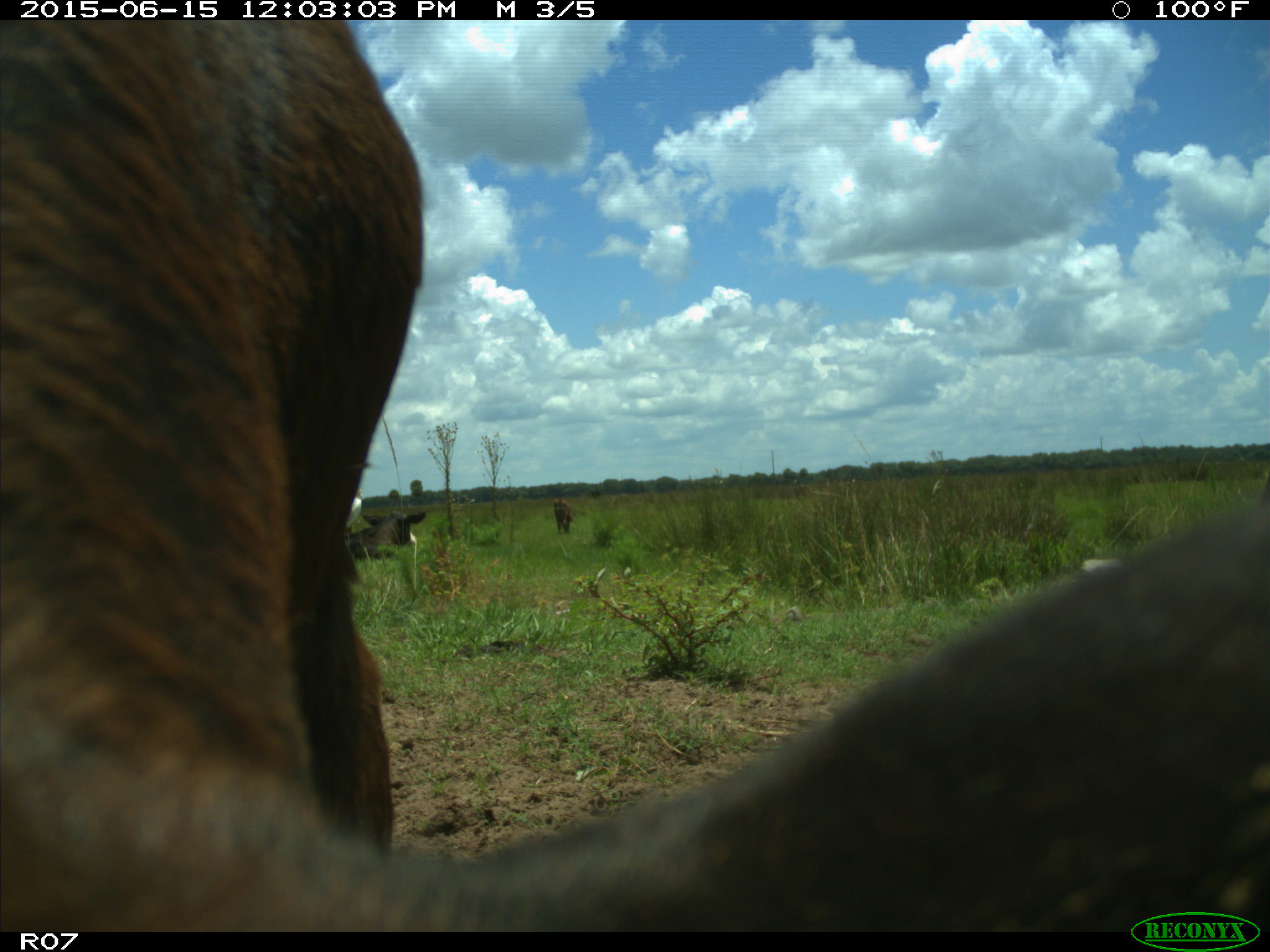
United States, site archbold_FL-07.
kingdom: Animalia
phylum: Chordata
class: Mammalia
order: Artiodactyla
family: Bovidae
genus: Bos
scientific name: Bos taurus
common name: domestic cow